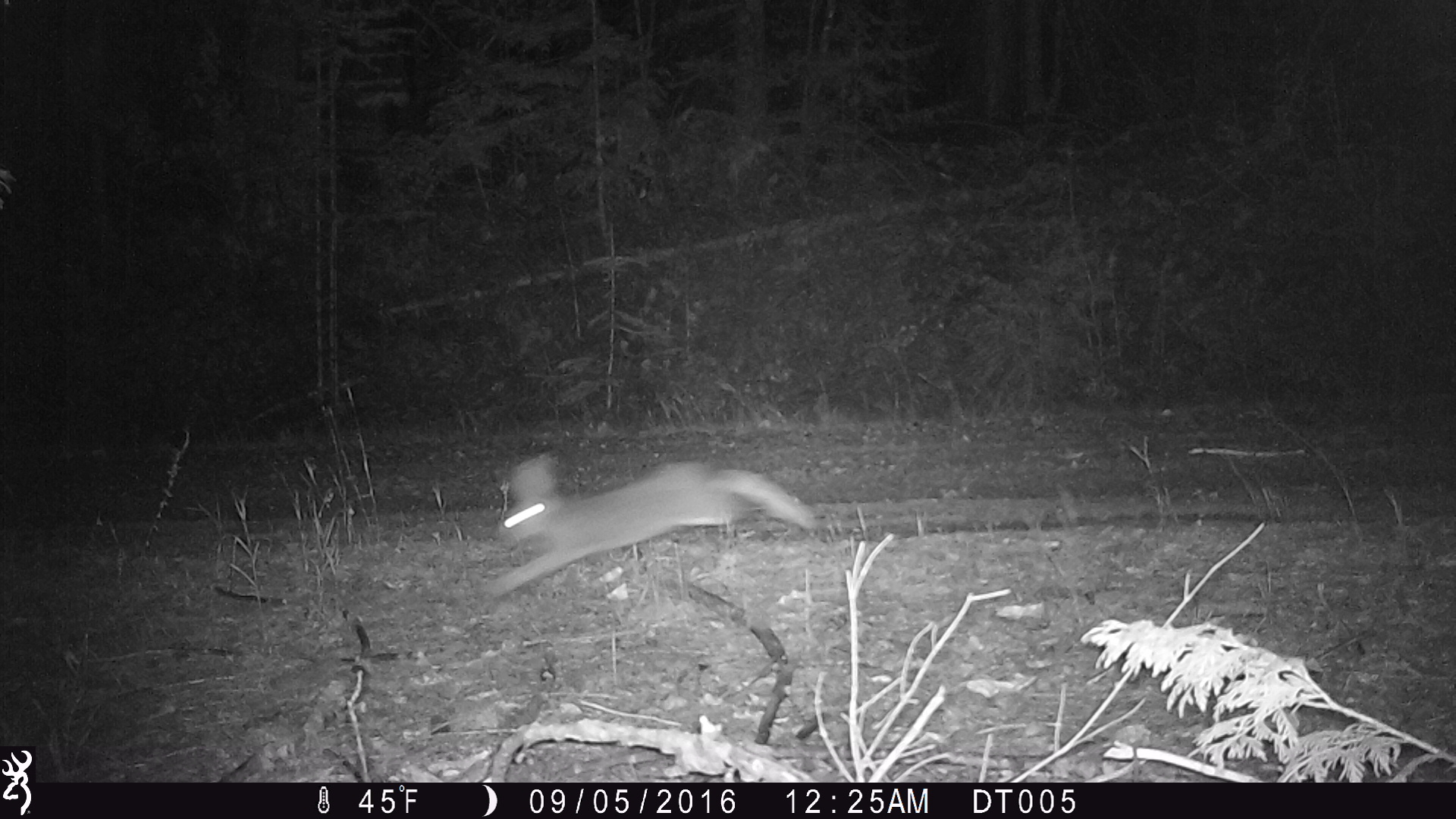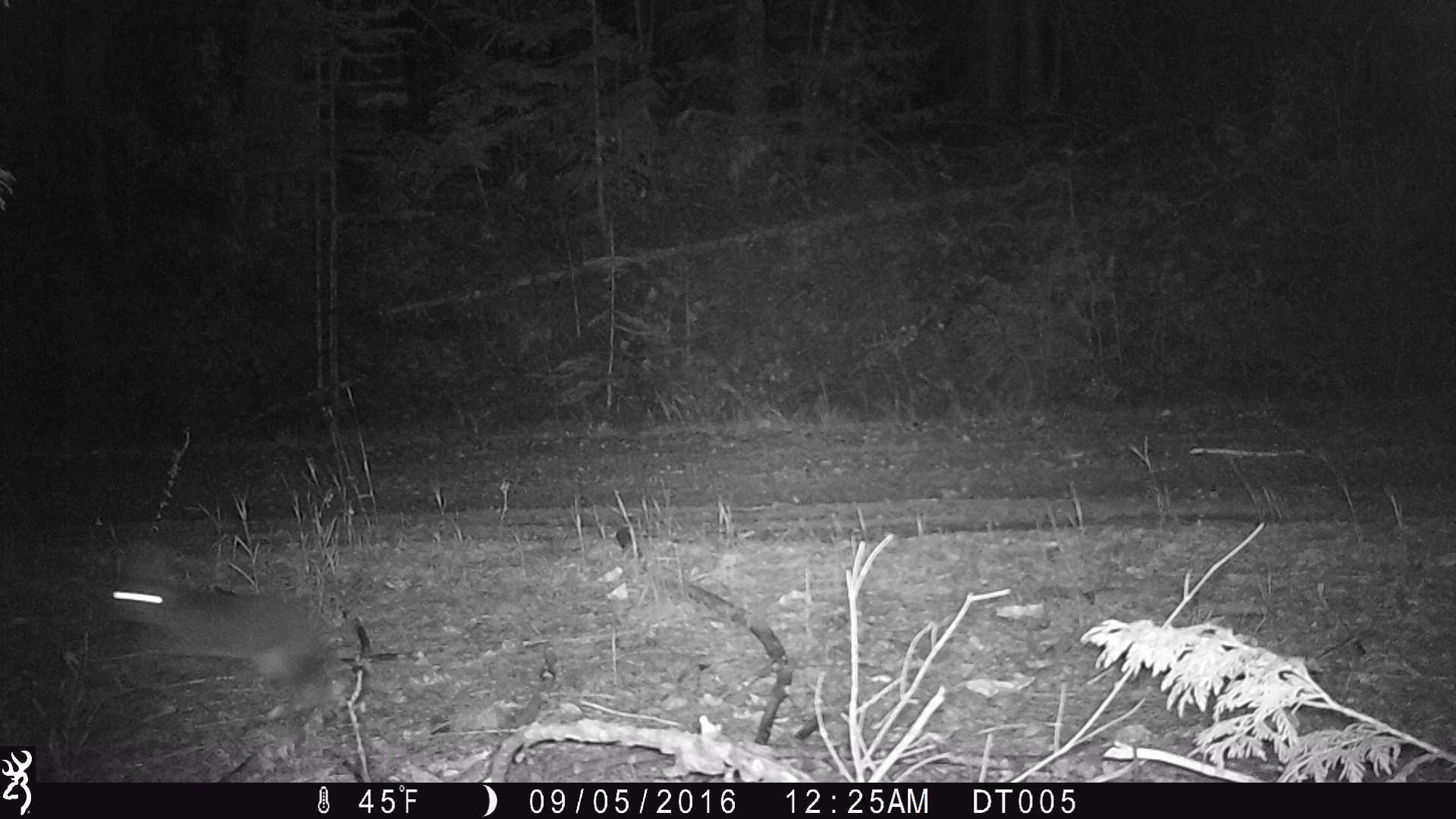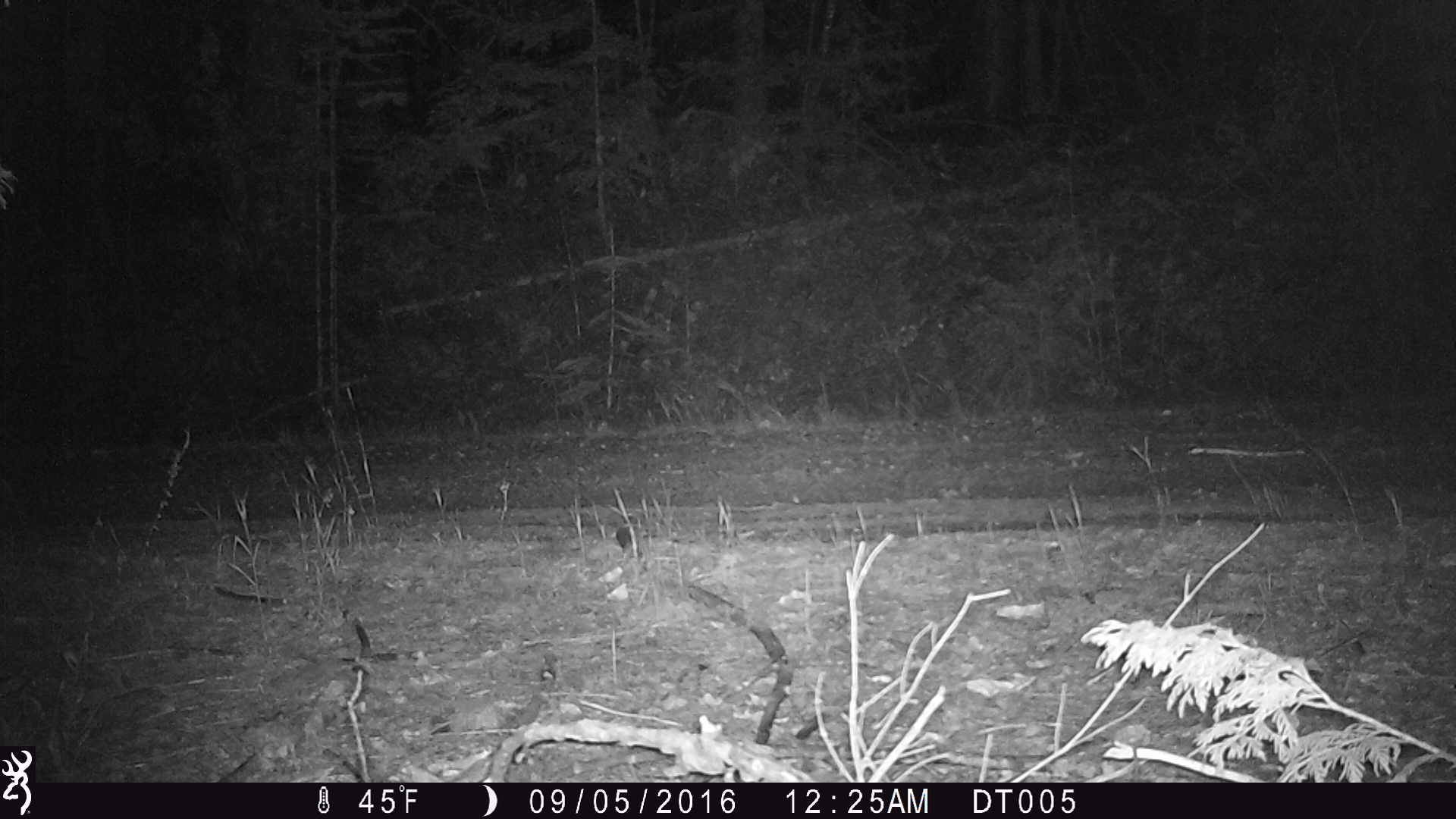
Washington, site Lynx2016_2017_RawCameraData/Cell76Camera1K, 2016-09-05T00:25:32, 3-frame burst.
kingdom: Animalia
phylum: Chordata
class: Mammalia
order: Lagomorpha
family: Leporidae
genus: Lepus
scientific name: Lepus americanus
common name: snowshoe hare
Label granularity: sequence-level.